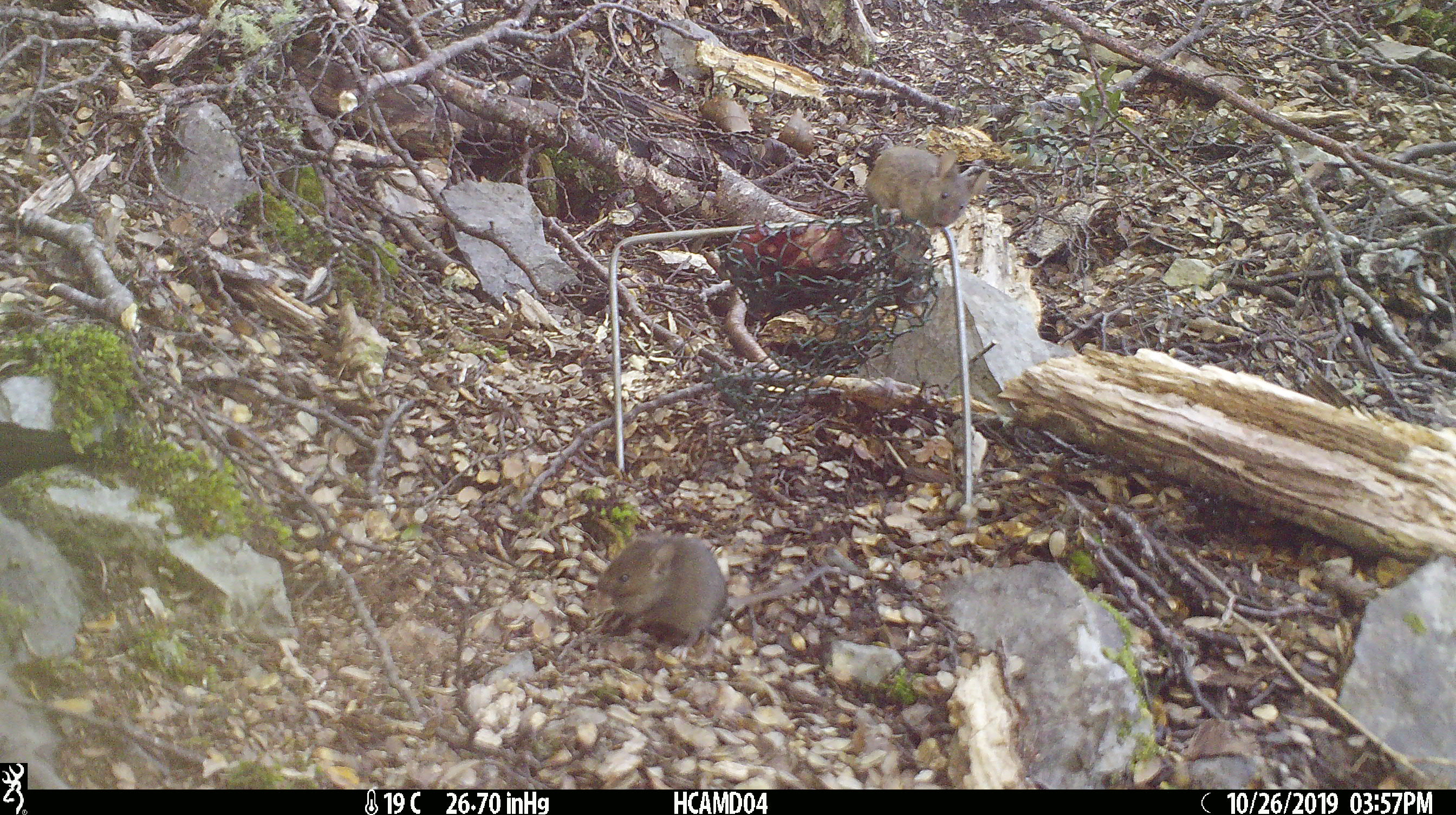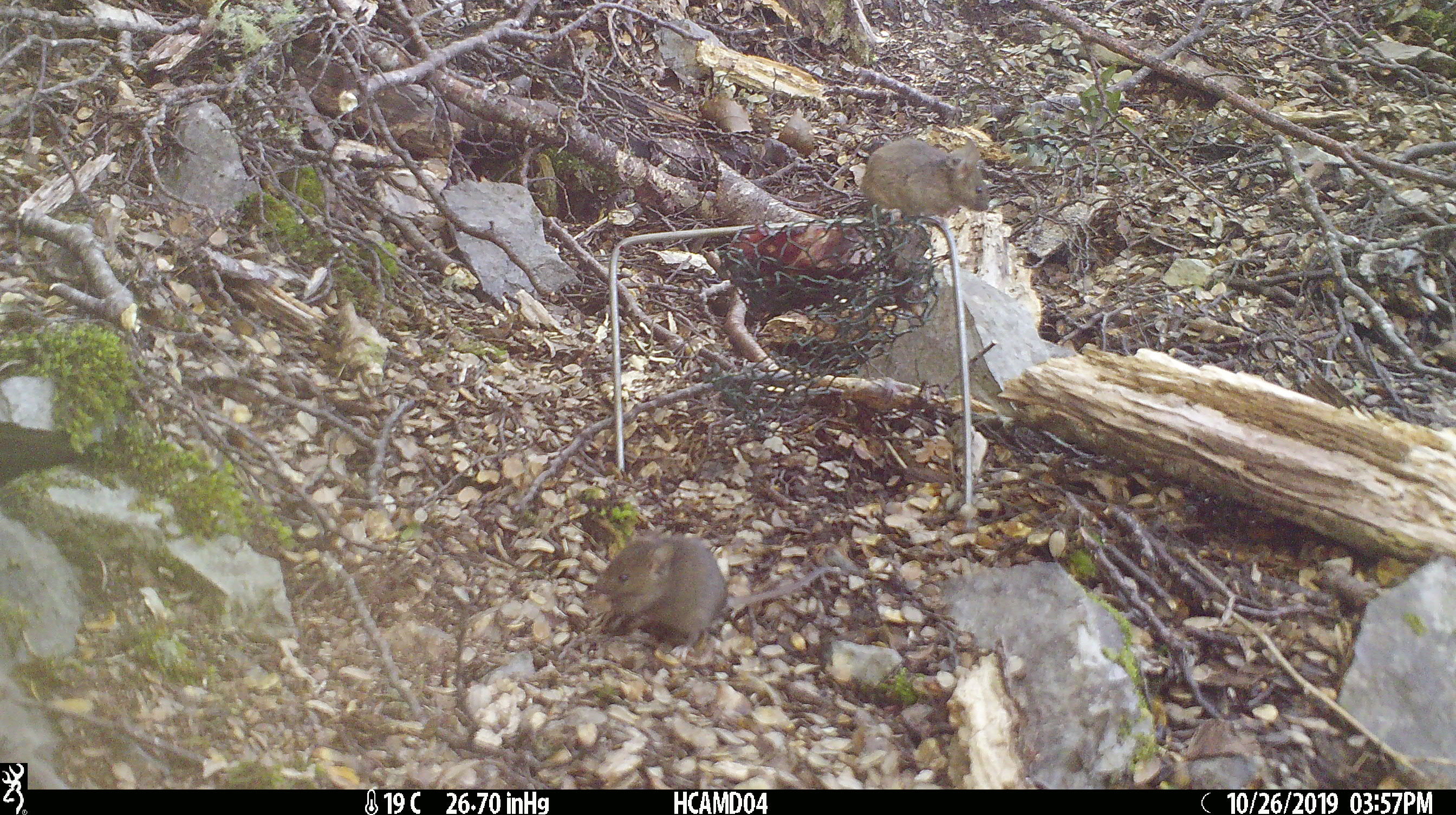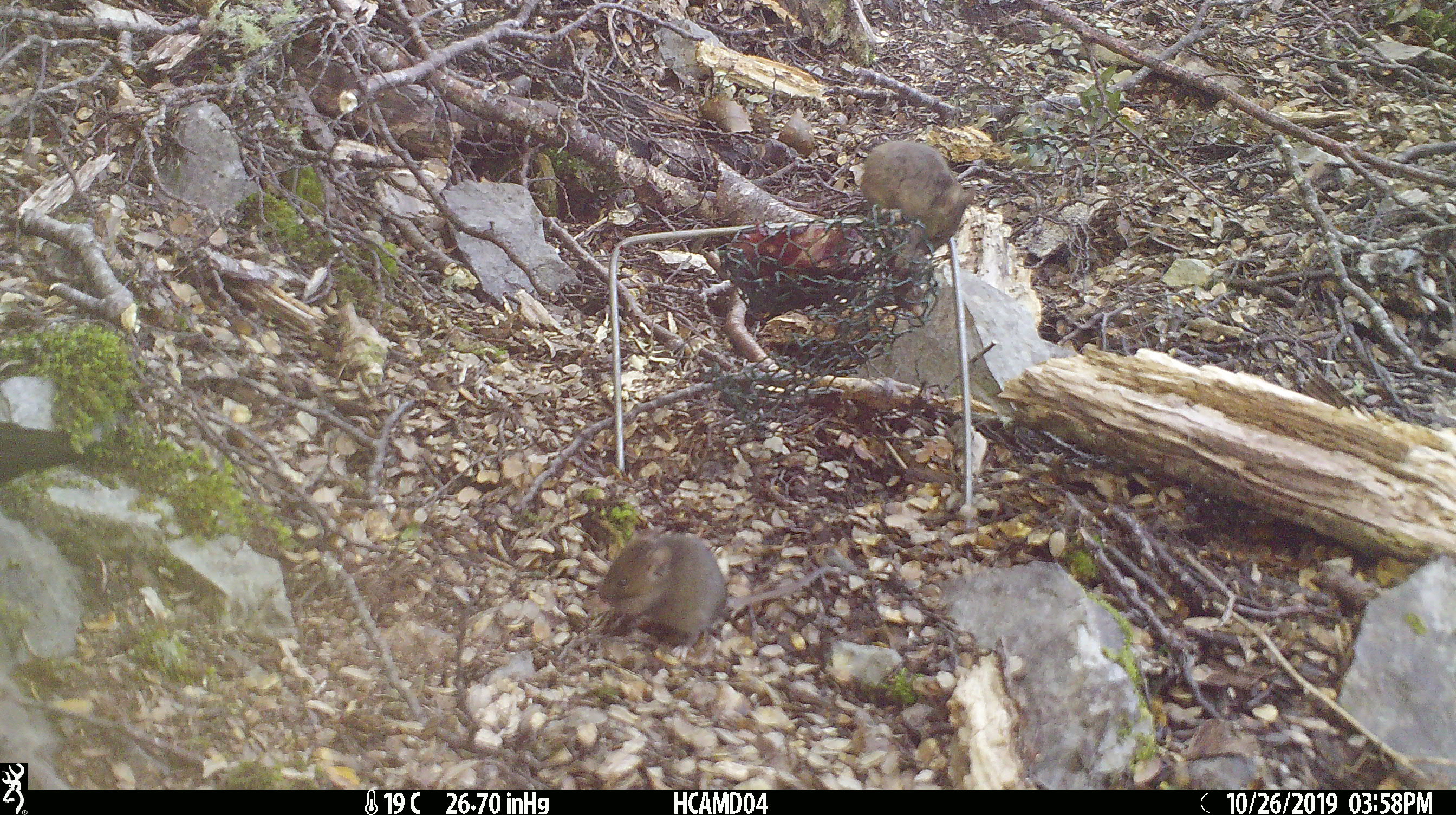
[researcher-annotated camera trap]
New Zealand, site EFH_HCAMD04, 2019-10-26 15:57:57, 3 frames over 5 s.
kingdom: Animalia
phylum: Chordata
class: Mammalia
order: Rodentia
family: Muridae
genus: Mus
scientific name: Mus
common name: mouse